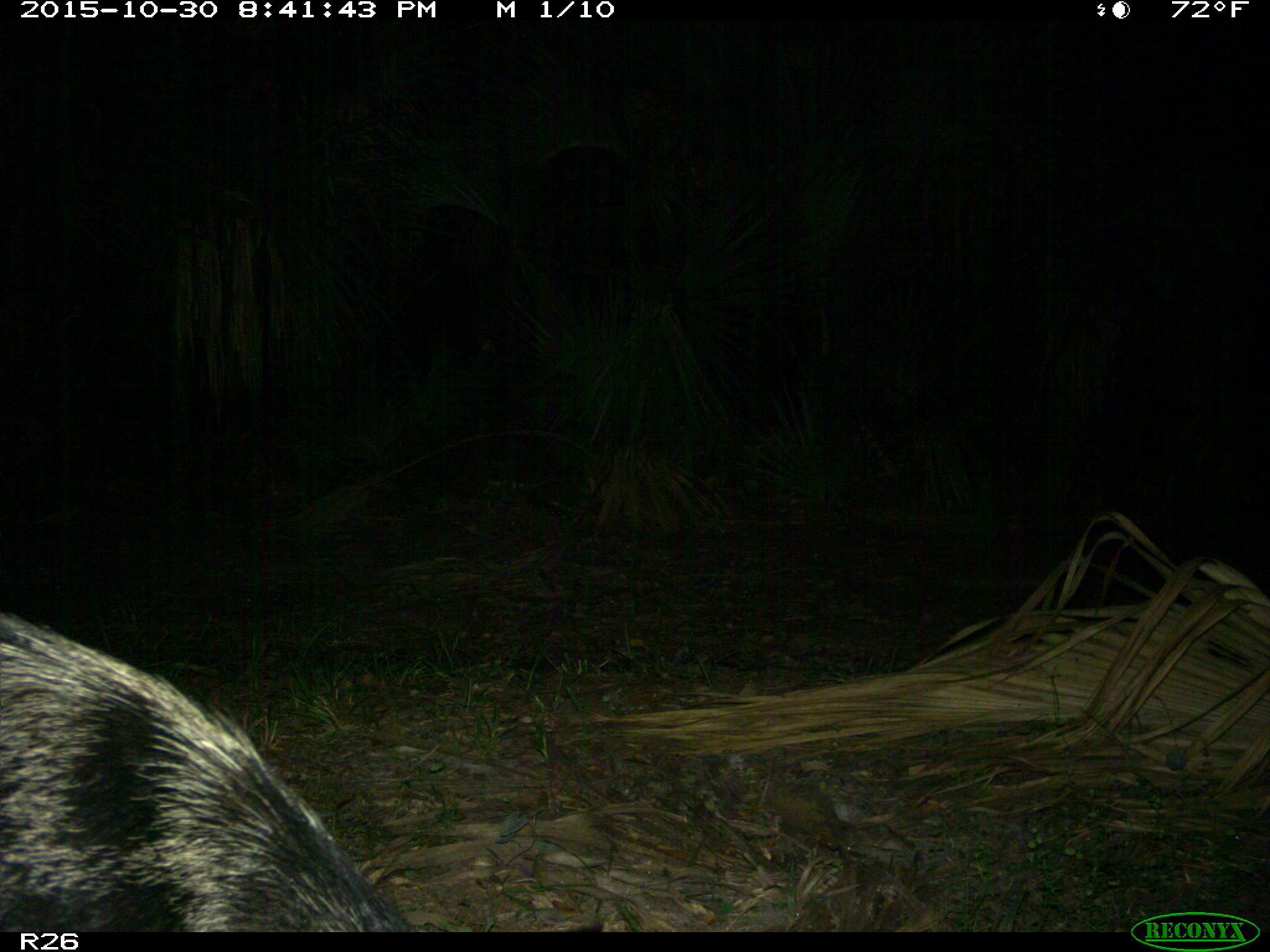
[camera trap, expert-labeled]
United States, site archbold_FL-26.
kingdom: Animalia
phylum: Chordata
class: Mammalia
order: Artiodactyla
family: Suidae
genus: Sus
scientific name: Sus scrofa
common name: wild boar